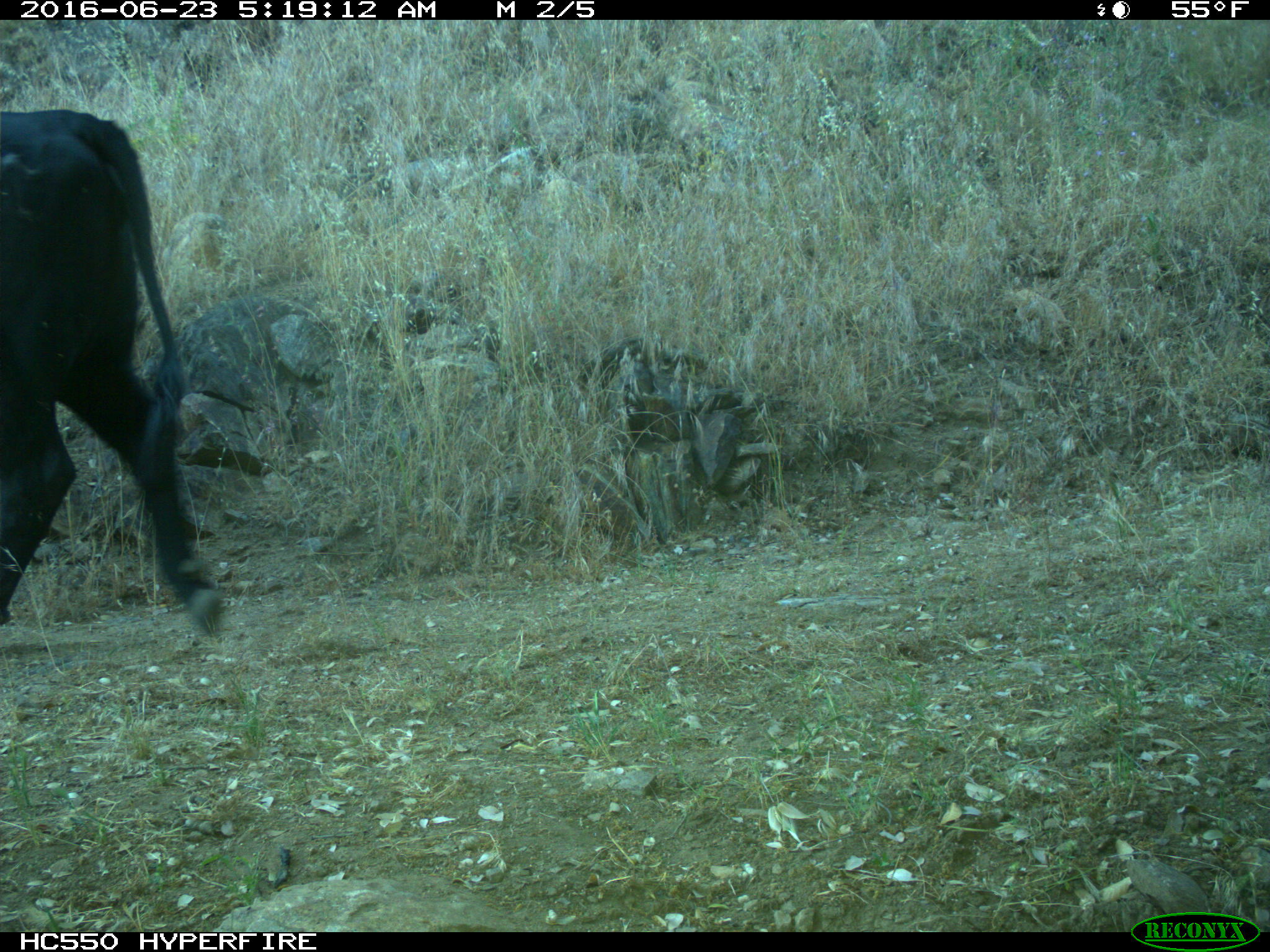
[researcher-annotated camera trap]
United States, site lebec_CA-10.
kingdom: Animalia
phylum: Chordata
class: Mammalia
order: Artiodactyla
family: Bovidae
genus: Bos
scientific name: Bos taurus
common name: domestic cow